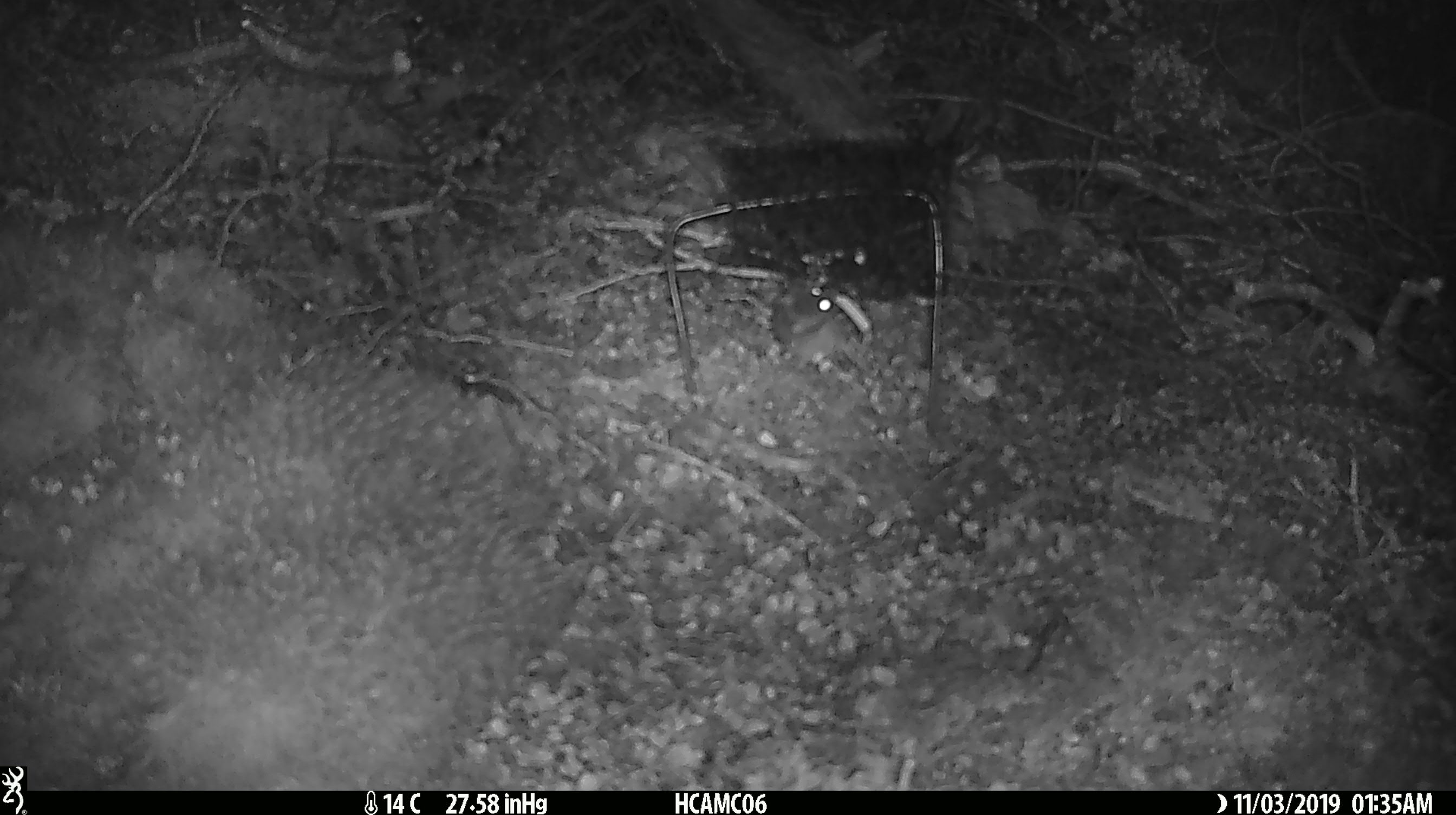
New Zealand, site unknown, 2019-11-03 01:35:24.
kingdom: Animalia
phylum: Chordata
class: Mammalia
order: Rodentia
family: Muridae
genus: Mus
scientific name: Mus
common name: mouse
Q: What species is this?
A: Mouse (Mus).